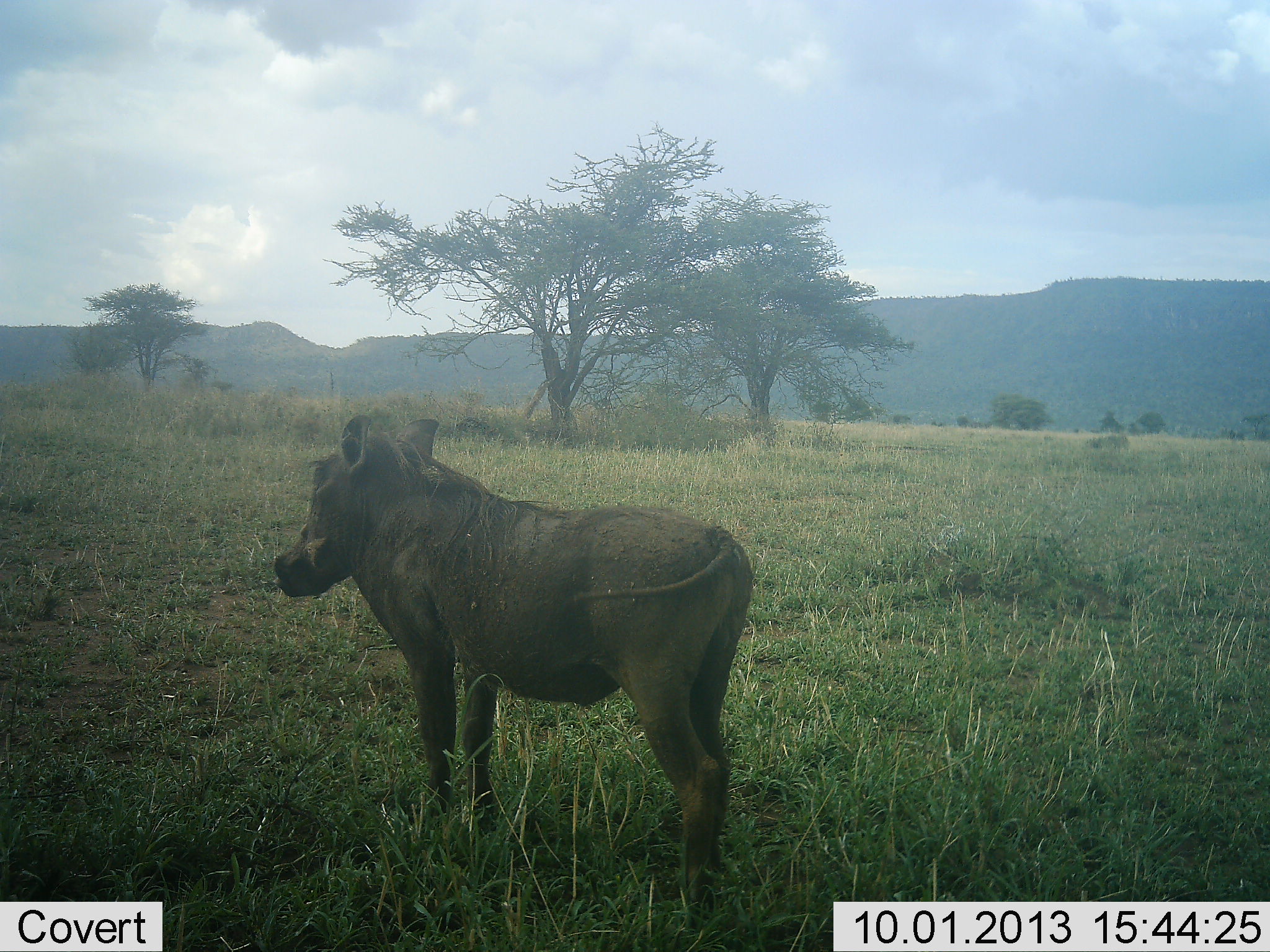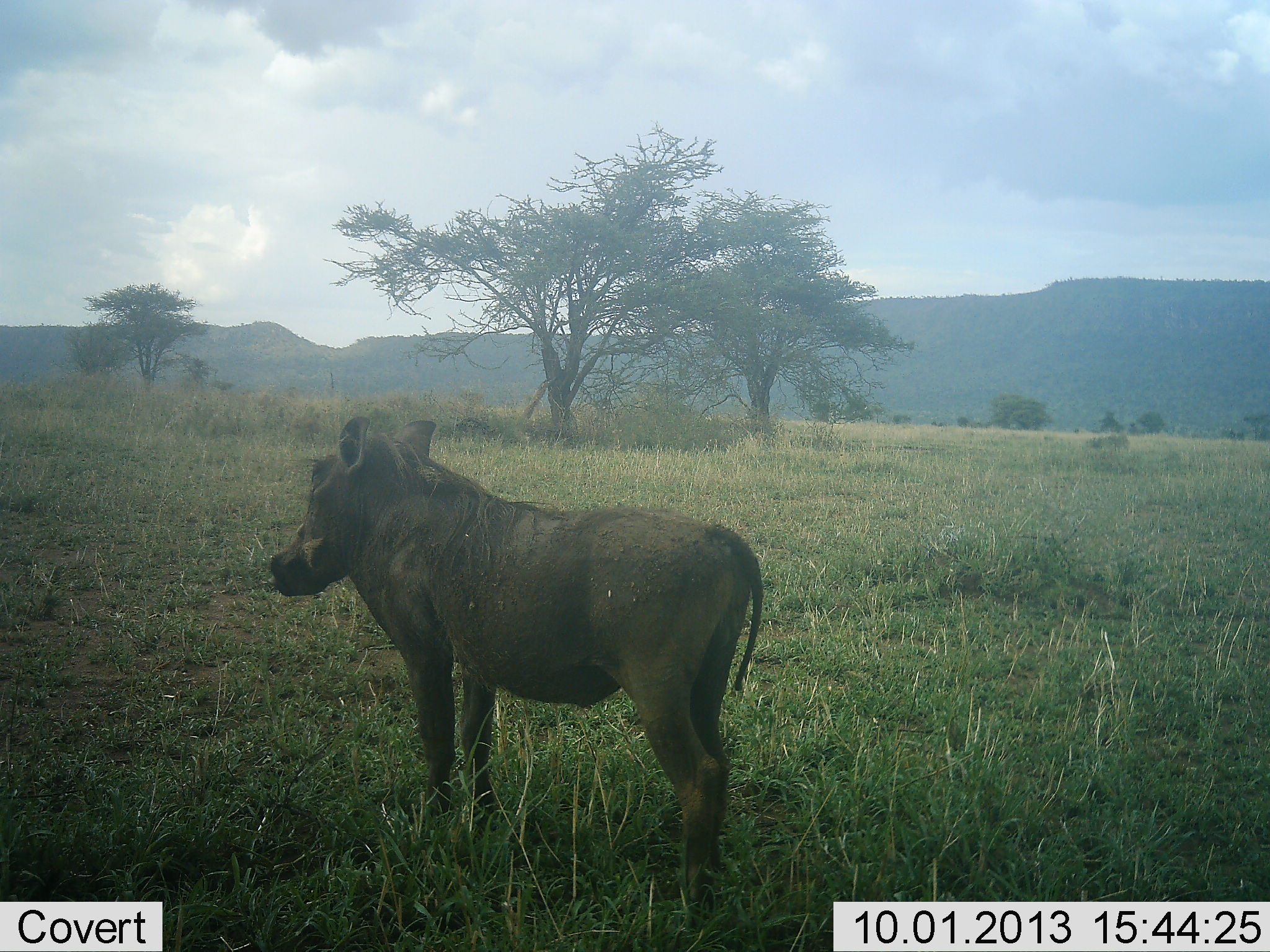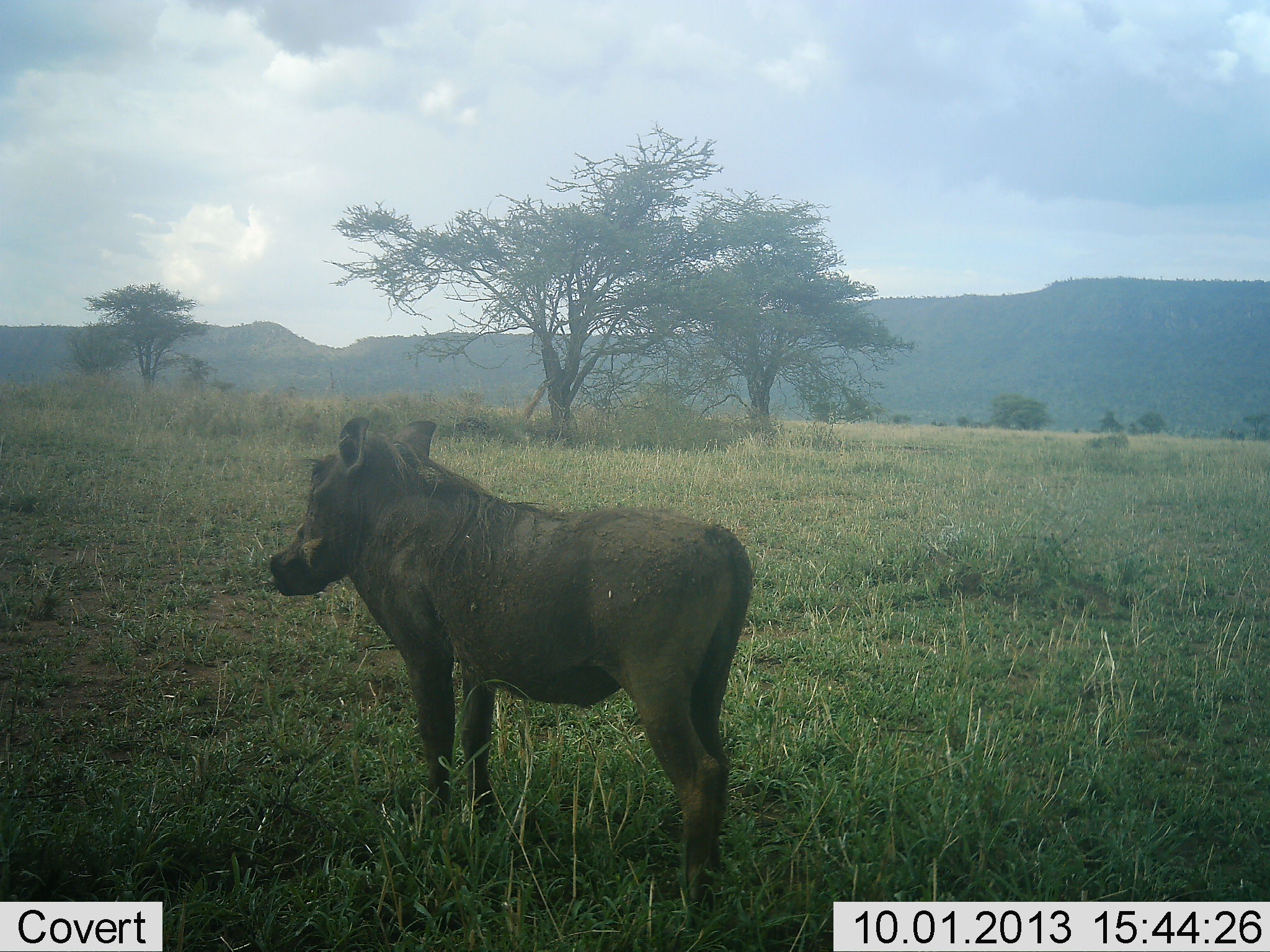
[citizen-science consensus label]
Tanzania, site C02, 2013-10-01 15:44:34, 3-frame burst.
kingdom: Animalia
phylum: Chordata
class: Mammalia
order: Artiodactyla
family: Suidae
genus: Phacochoerus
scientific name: Phacochoerus africanus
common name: warthog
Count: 1.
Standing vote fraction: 100%.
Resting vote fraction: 0%.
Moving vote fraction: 0%.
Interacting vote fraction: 0%.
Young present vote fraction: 0%.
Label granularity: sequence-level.